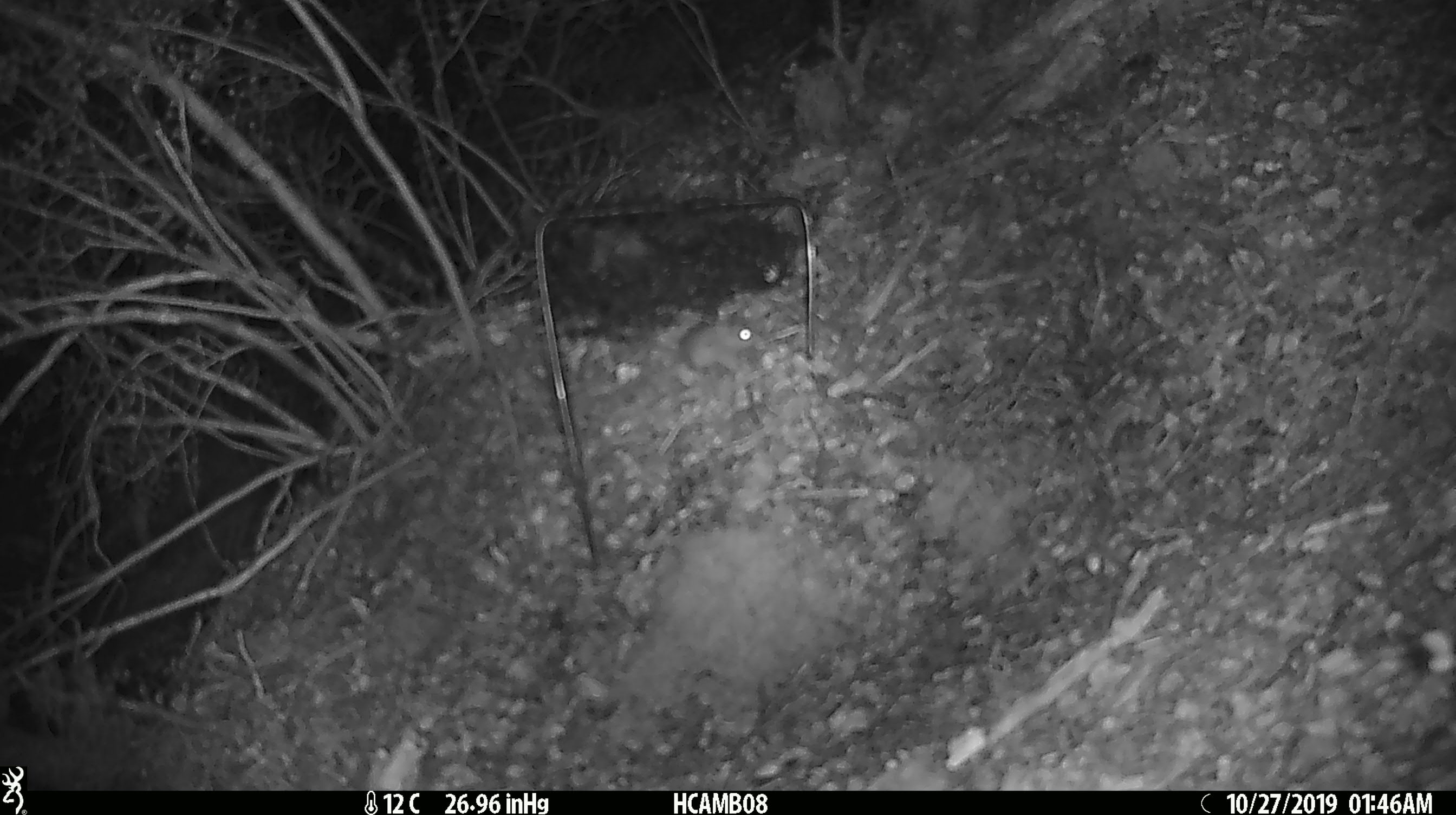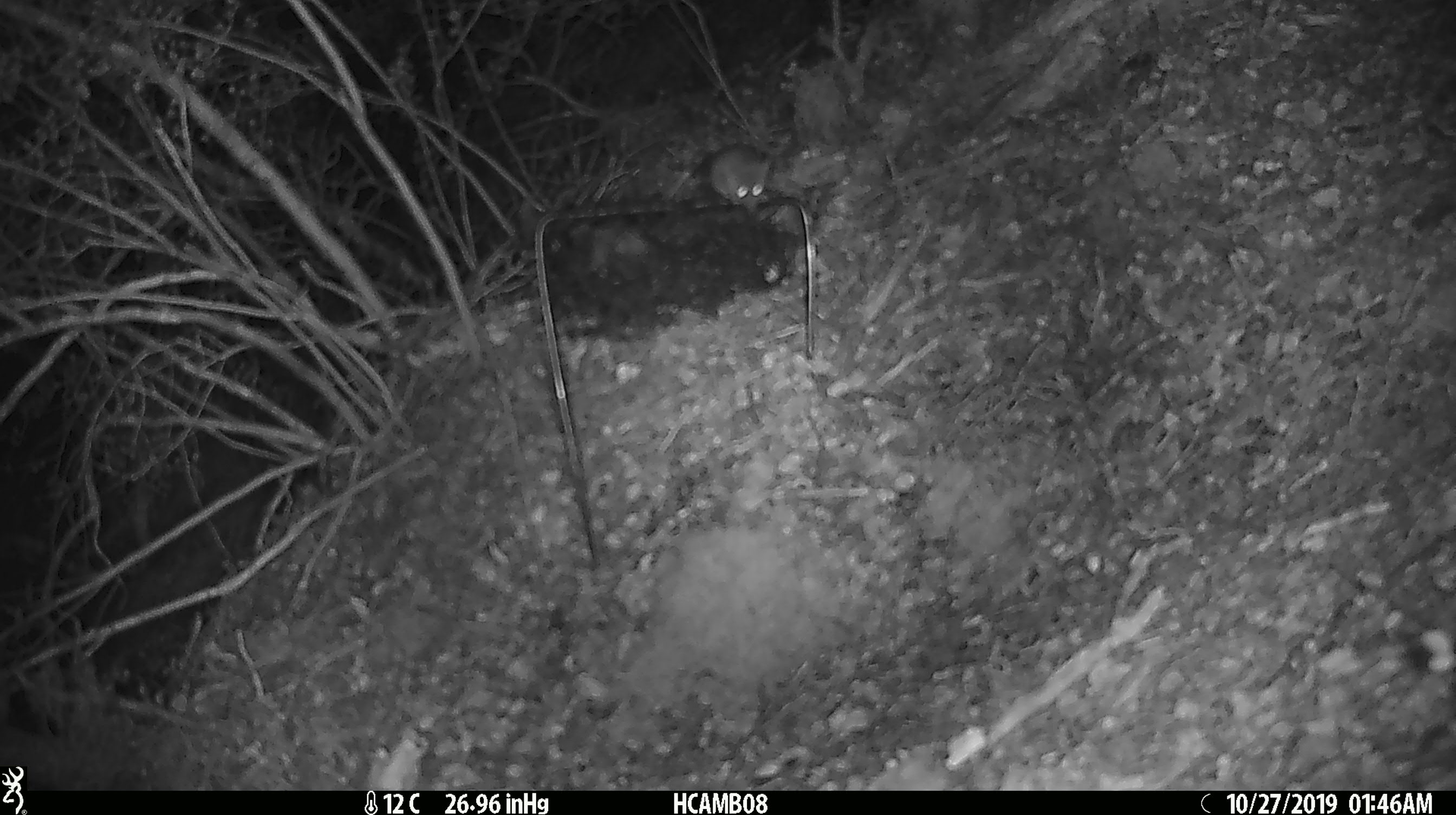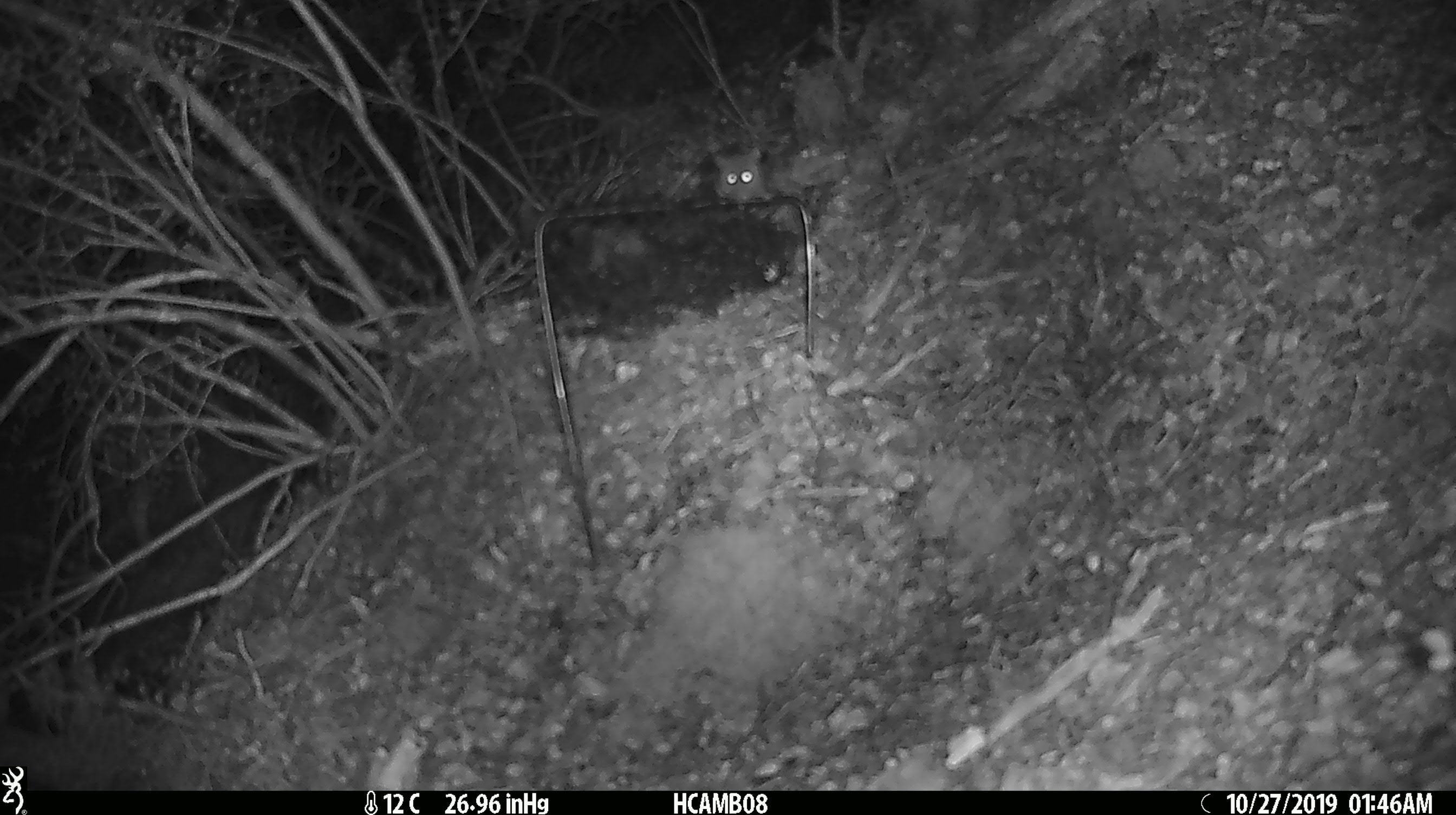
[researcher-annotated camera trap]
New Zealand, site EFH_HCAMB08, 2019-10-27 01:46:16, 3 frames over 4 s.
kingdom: Animalia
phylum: Chordata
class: Mammalia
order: Rodentia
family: Muridae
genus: Mus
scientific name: Mus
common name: mouse